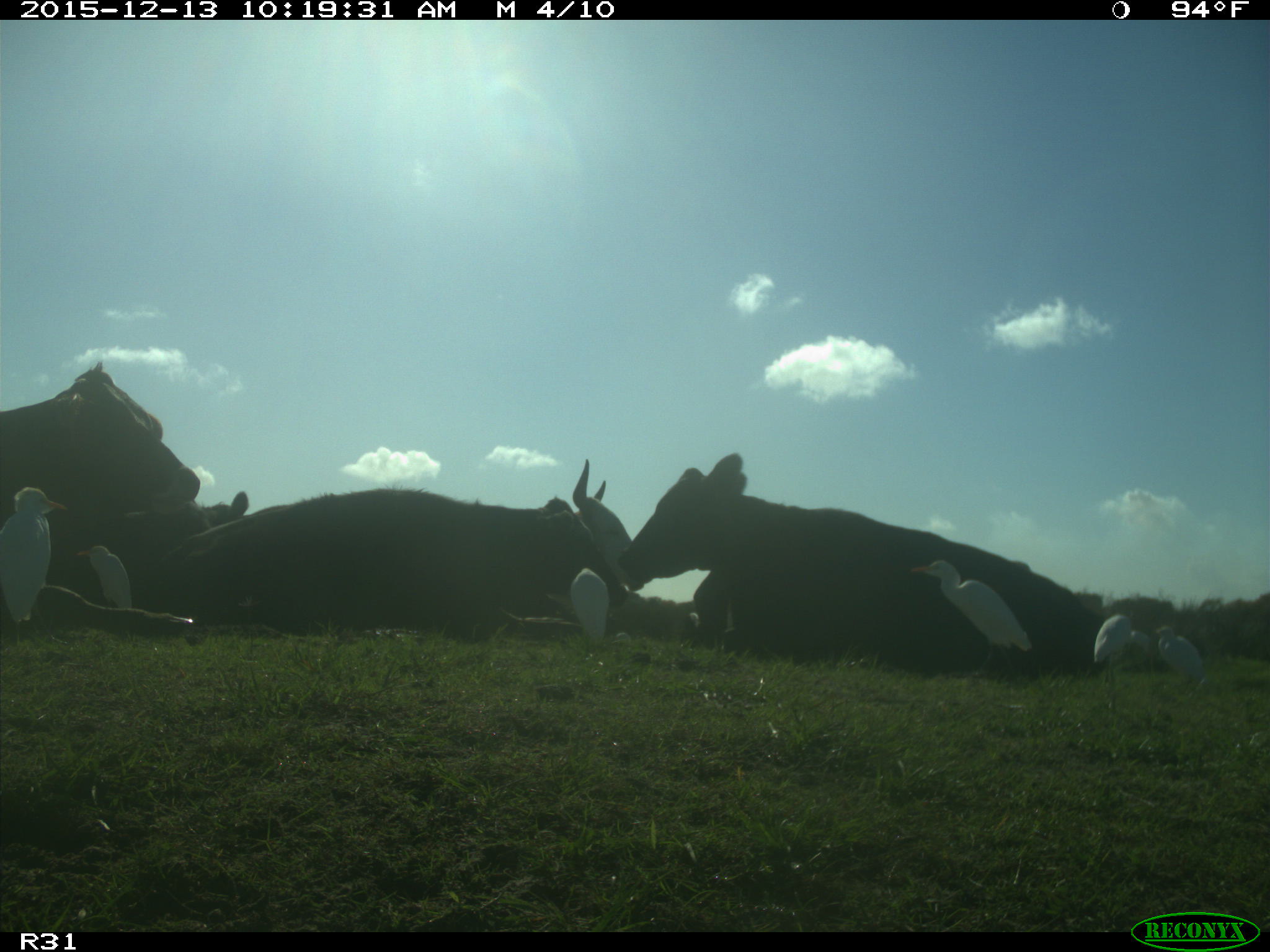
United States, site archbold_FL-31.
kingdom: Animalia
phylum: Chordata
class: Mammalia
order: Artiodactyla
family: Bovidae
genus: Bos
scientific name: Bos taurus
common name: domestic cow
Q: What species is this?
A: Bos taurus (domestic cow).